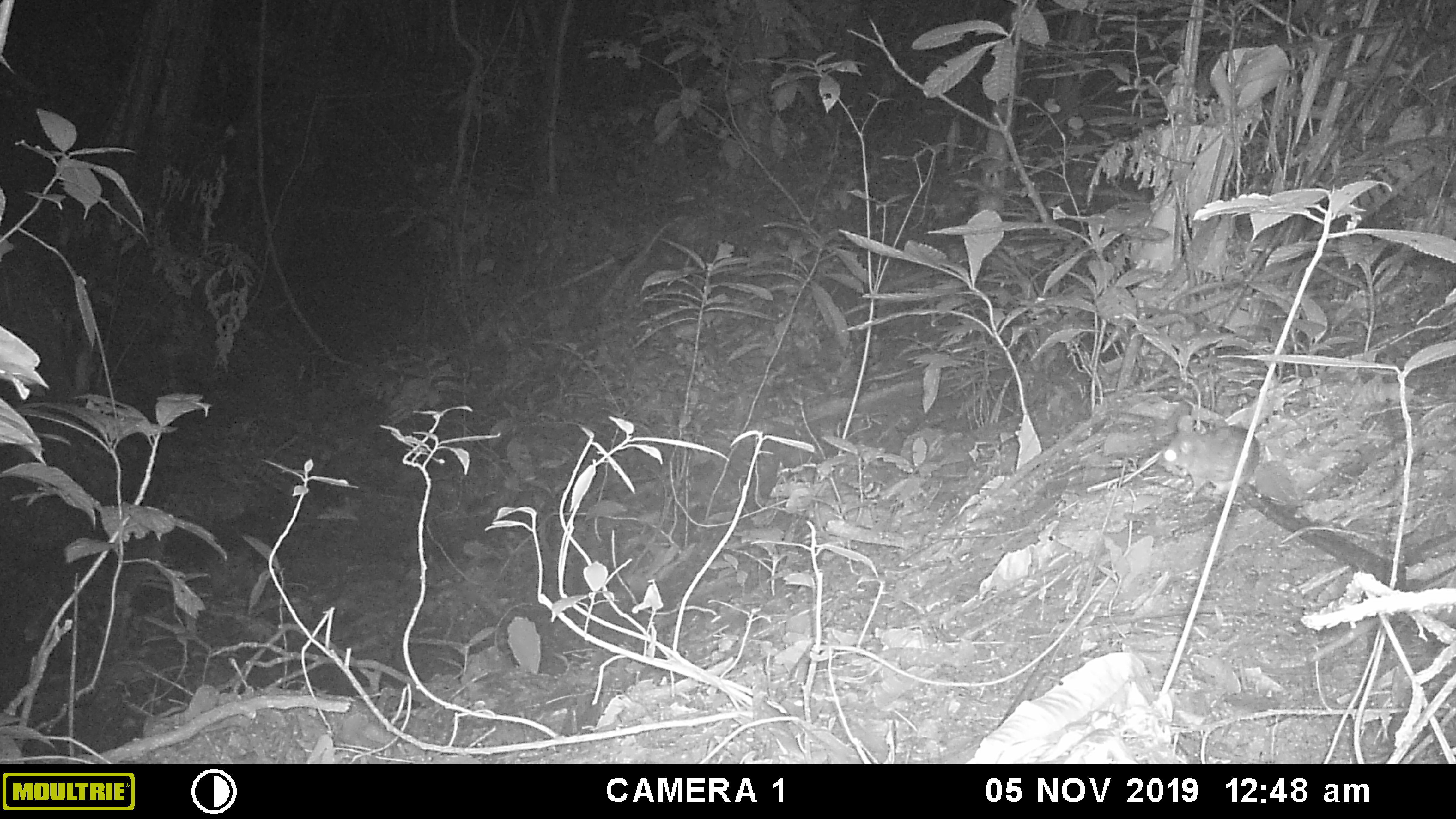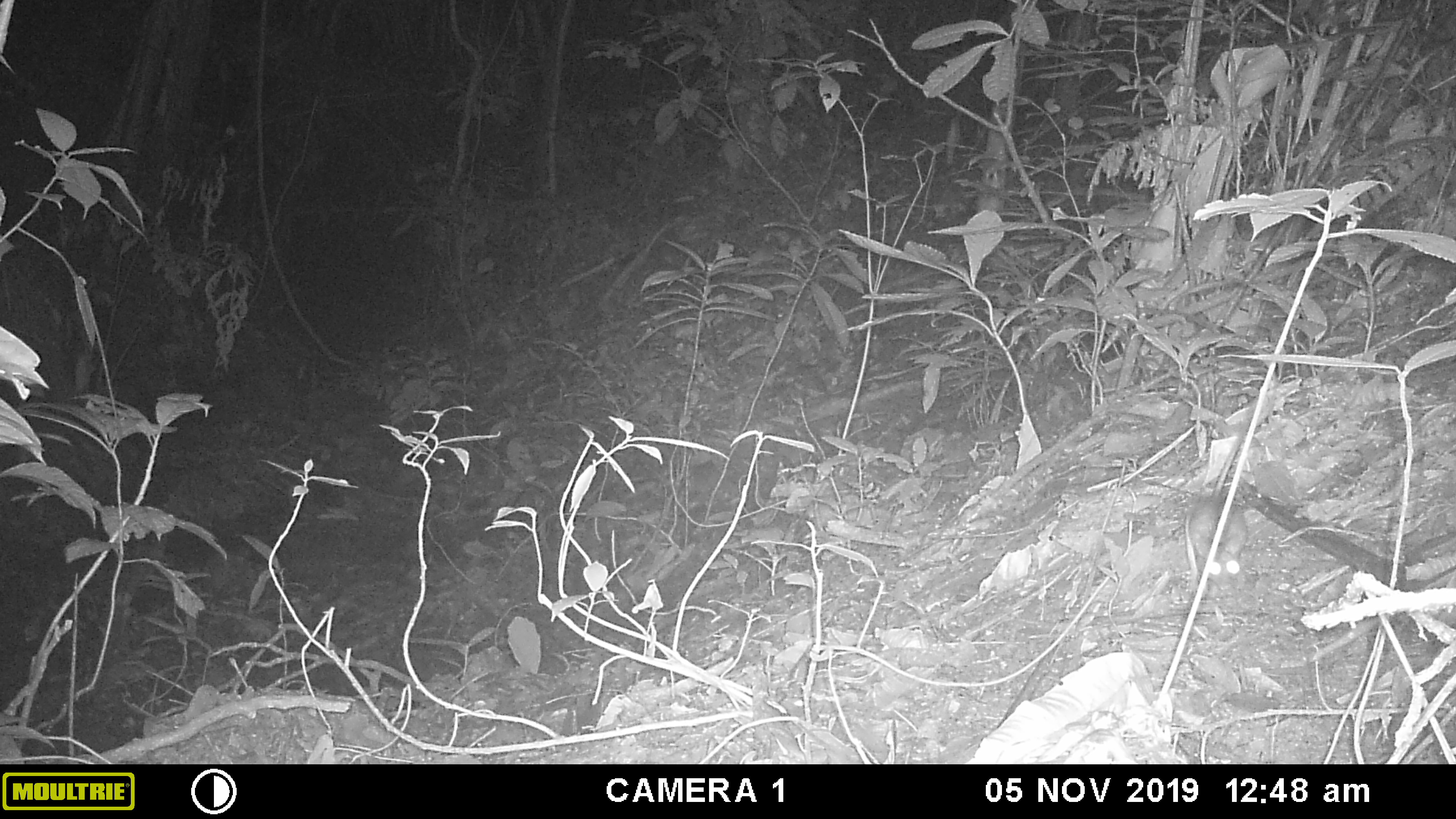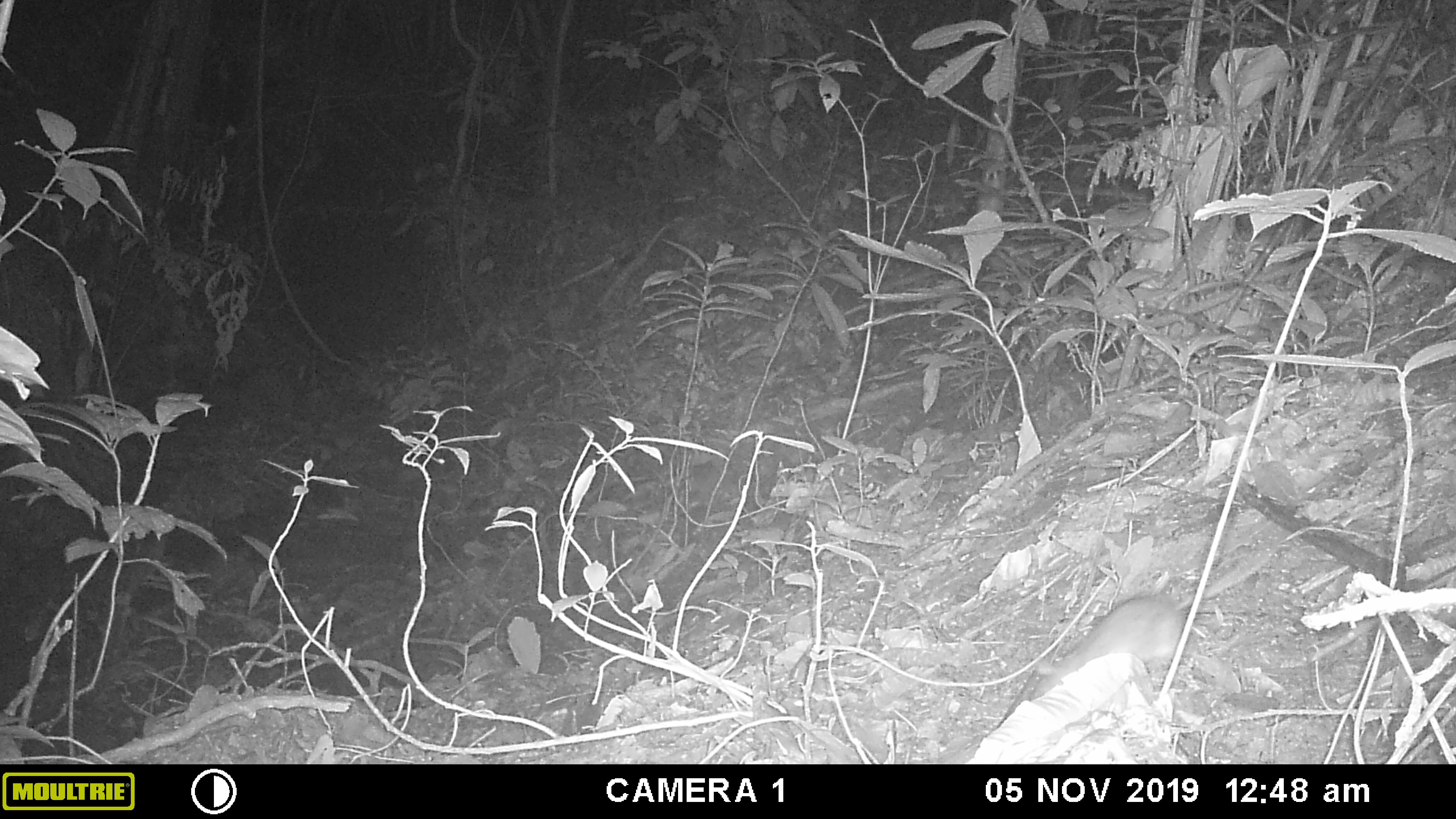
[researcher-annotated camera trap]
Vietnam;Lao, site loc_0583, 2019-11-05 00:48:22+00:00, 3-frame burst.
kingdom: Animalia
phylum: Chordata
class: Mammalia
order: Rodentia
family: Muridae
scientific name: Muridae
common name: old-world mice and rats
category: unidentified murid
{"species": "unidentified murid (old-world mice and rats) (Muridae)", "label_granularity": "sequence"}